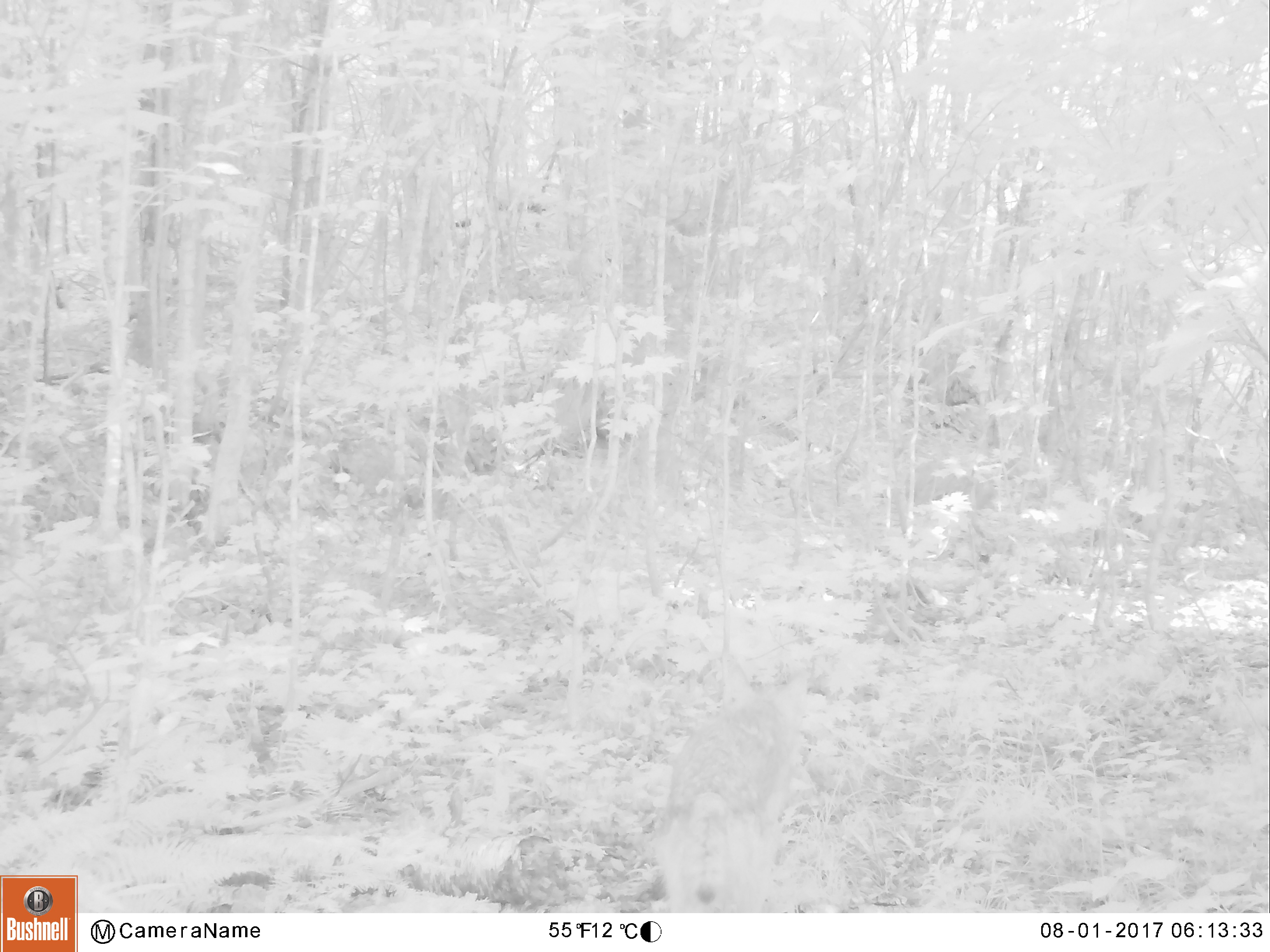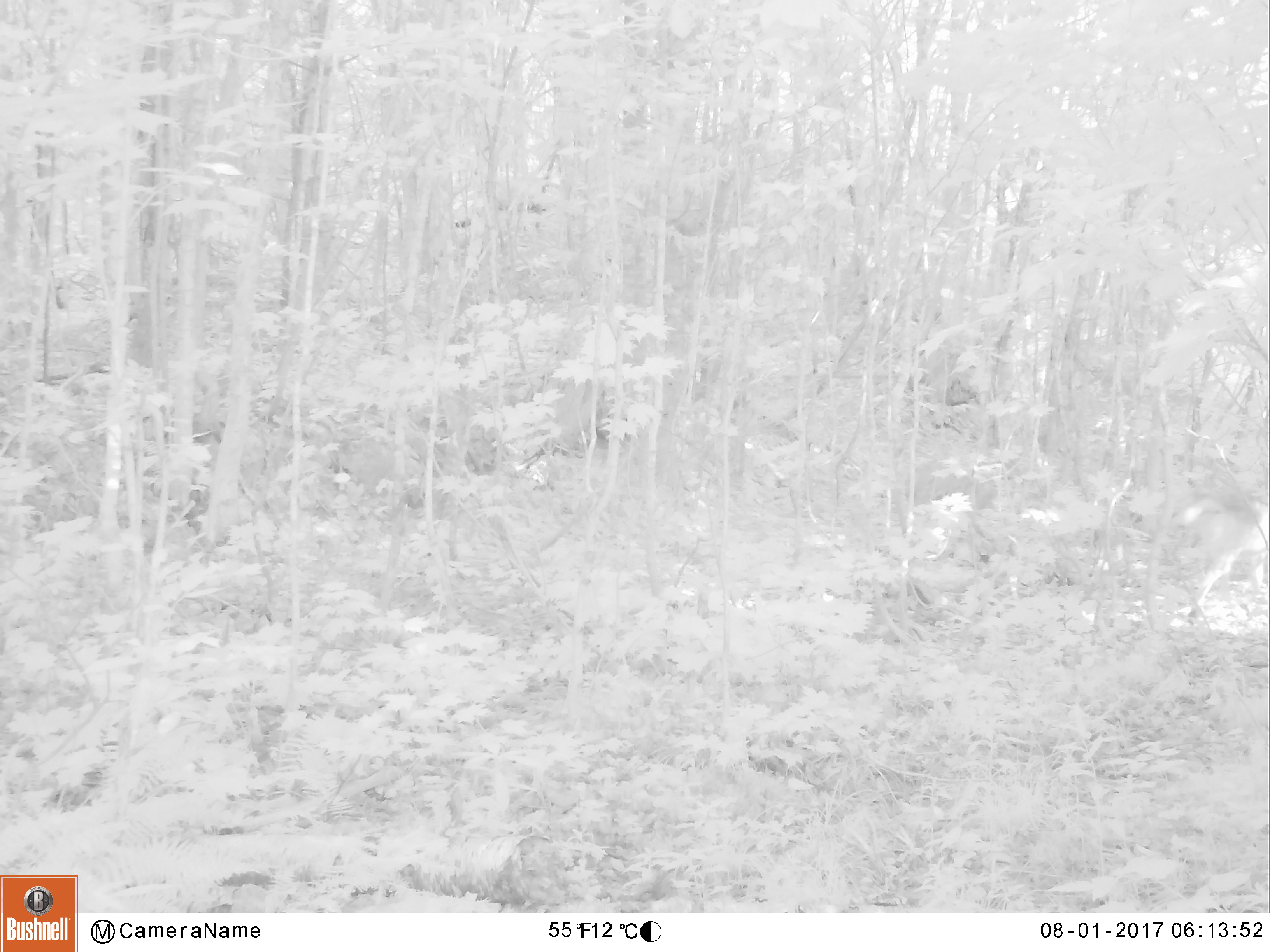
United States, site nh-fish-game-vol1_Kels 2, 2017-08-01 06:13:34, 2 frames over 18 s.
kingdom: Animalia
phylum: Chordata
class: Mammalia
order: Carnivora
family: Canidae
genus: Canis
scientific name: Canis latrans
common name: coyote